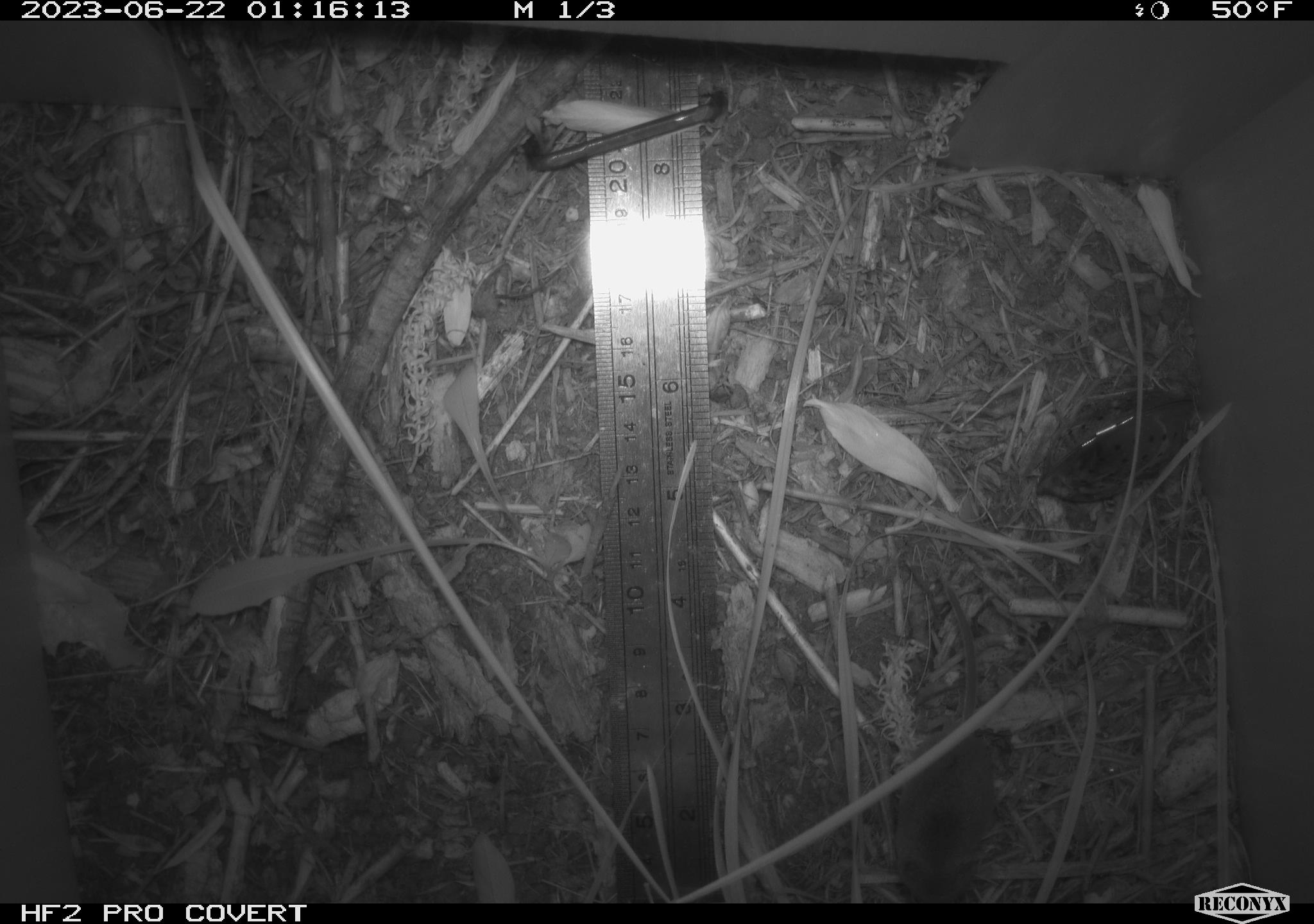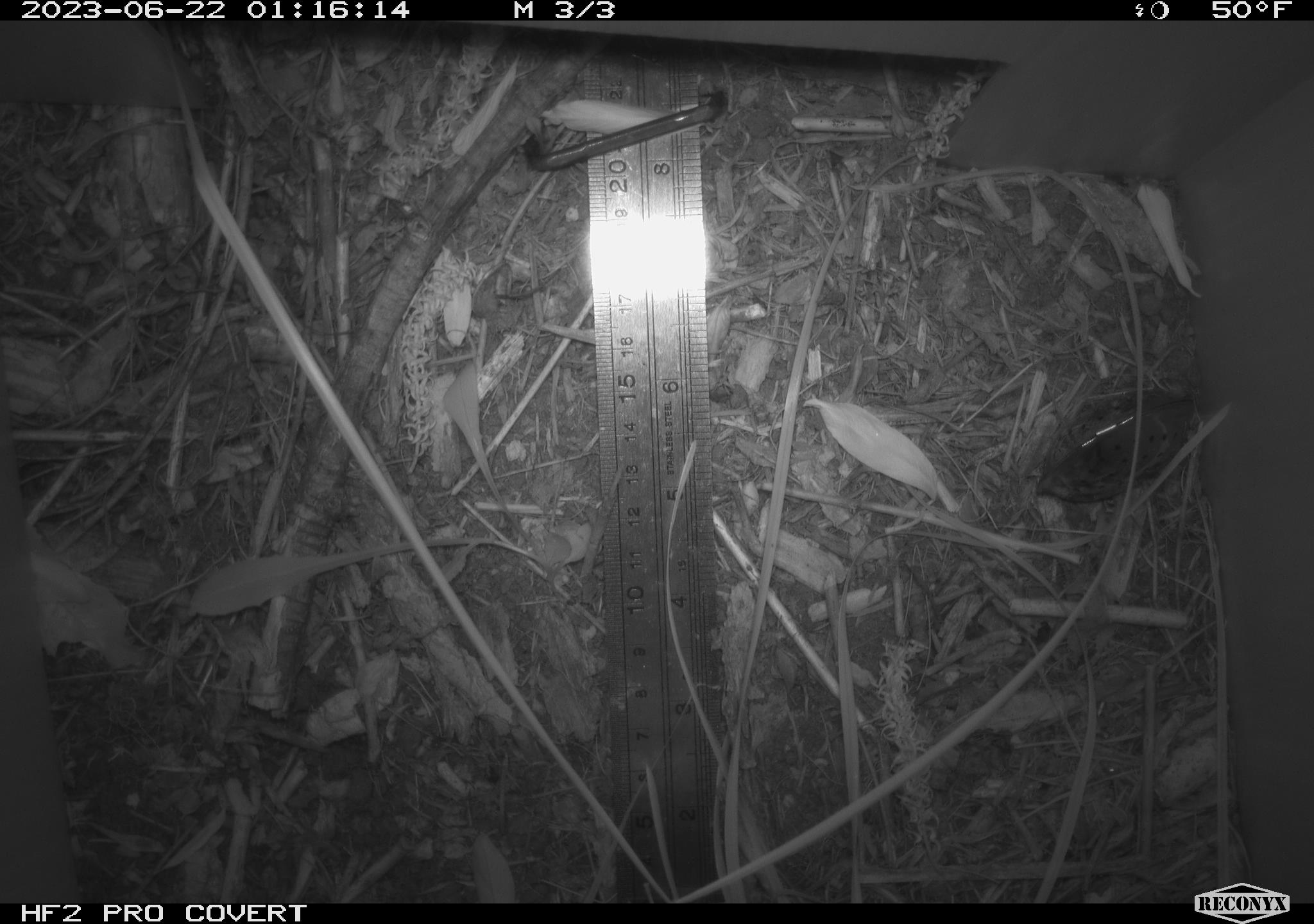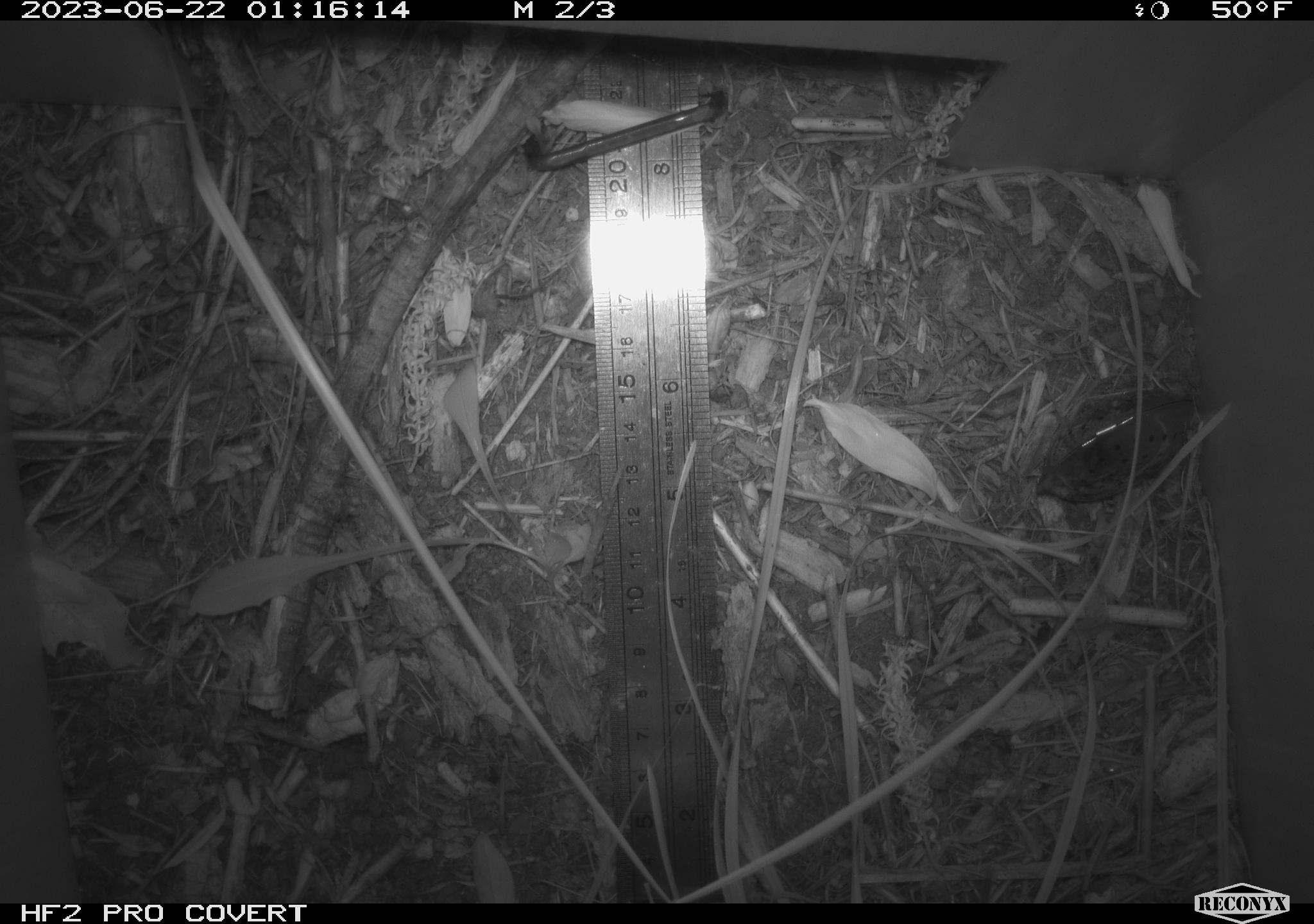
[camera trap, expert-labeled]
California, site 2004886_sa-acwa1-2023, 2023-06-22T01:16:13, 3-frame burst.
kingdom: Animalia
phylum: Chordata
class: Mammalia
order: Eulipotyphla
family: Soricidae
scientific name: Soricidae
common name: shrews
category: soricidae family